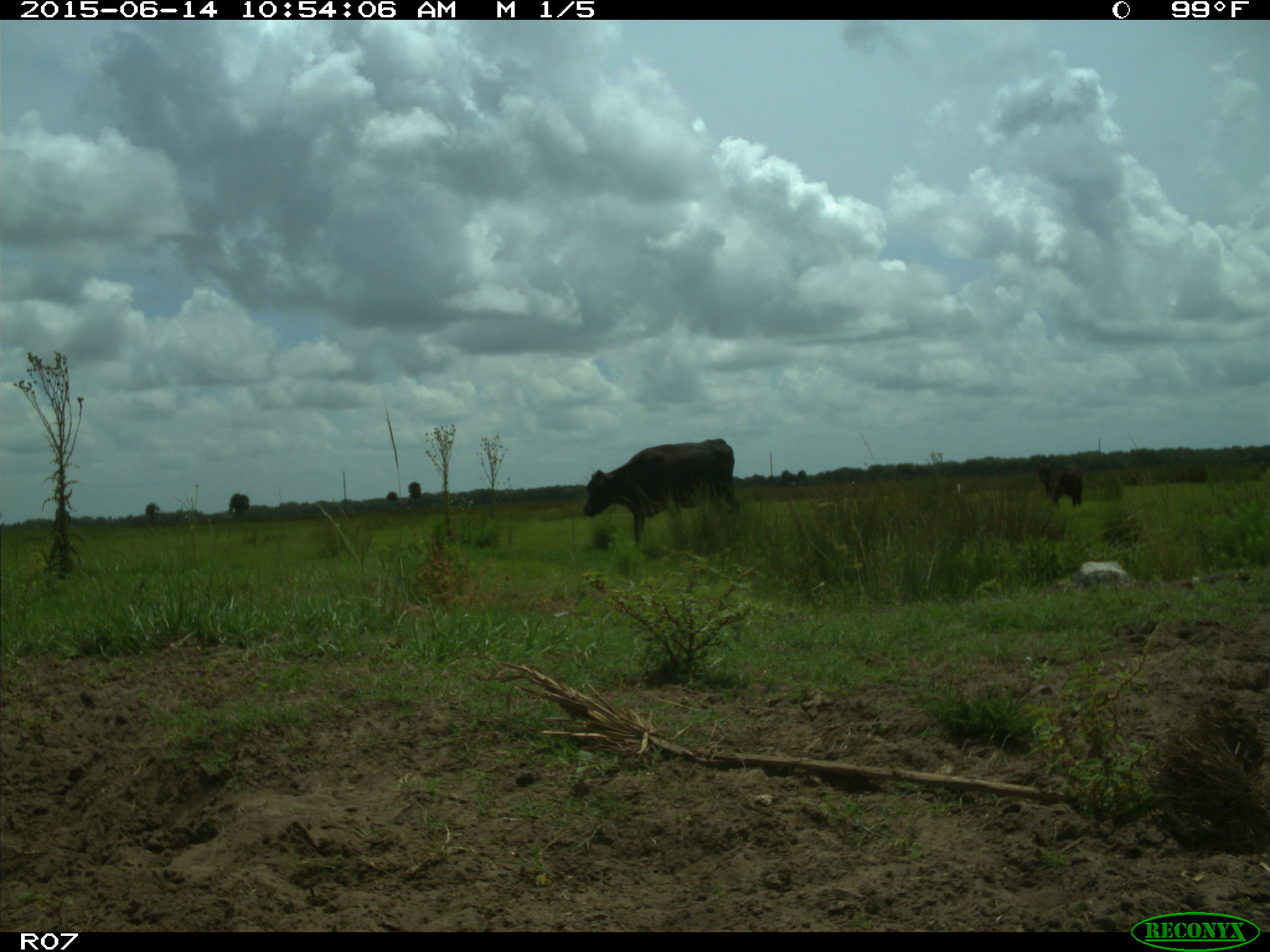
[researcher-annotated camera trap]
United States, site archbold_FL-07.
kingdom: Animalia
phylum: Chordata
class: Mammalia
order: Artiodactyla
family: Bovidae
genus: Bos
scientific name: Bos taurus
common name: domestic cow